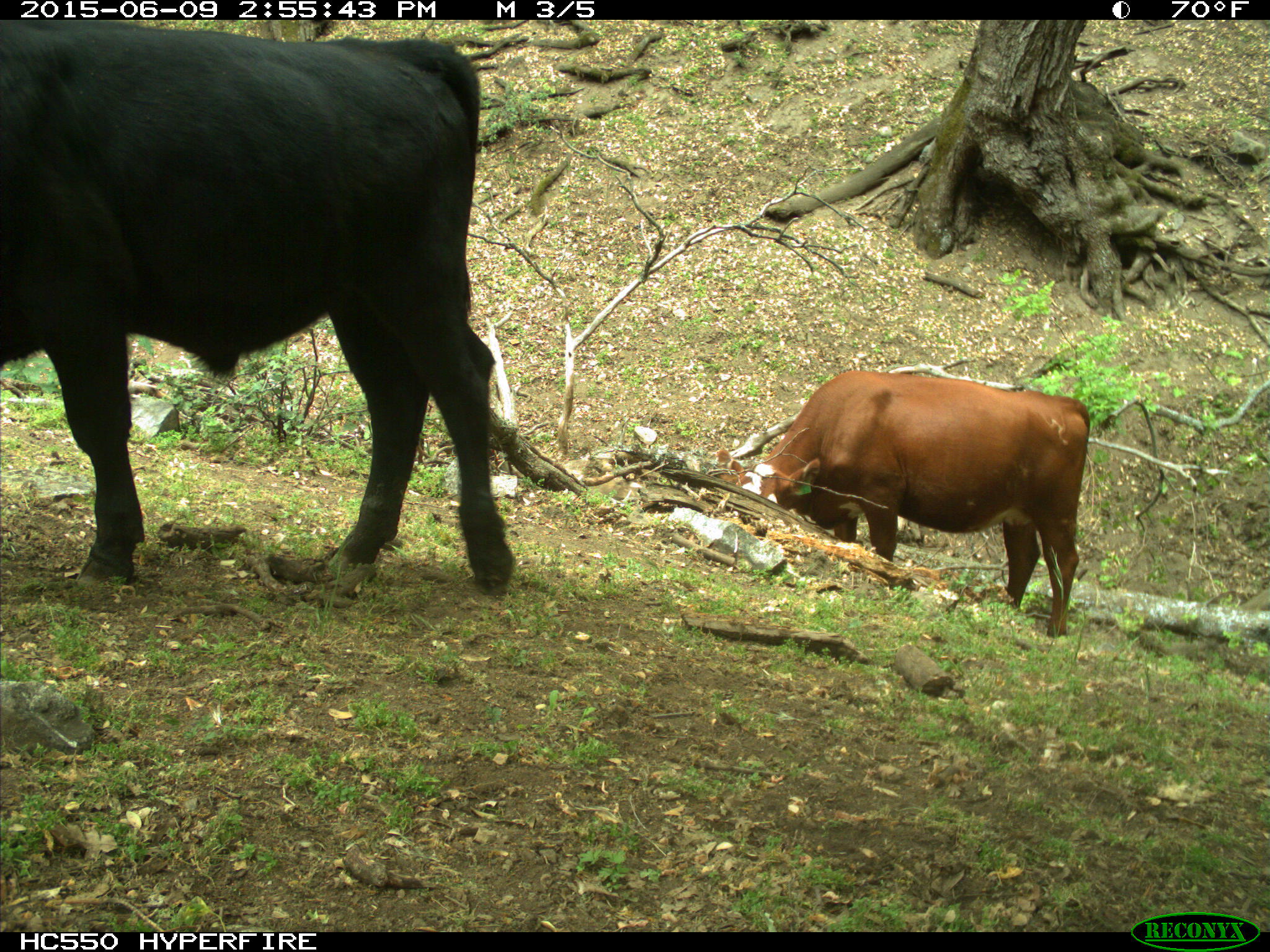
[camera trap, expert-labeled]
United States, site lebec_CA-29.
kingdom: Animalia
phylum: Chordata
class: Mammalia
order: Artiodactyla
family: Bovidae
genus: Bos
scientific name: Bos taurus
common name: domestic cow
Bos taurus (domestic cow).